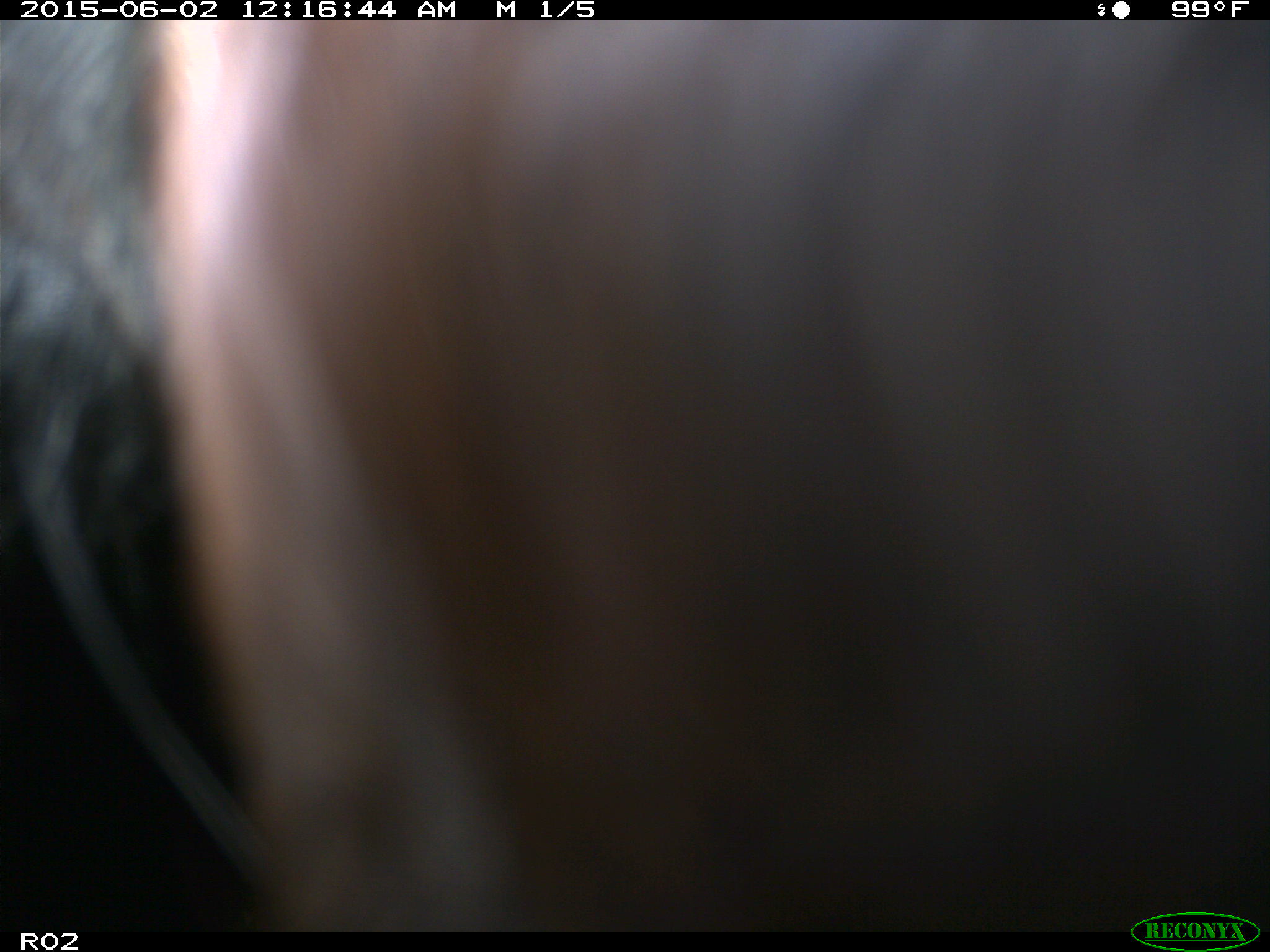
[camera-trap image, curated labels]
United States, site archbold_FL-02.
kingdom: Animalia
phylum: Chordata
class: Mammalia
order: Artiodactyla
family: Bovidae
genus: Bos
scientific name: Bos taurus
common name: domestic cow